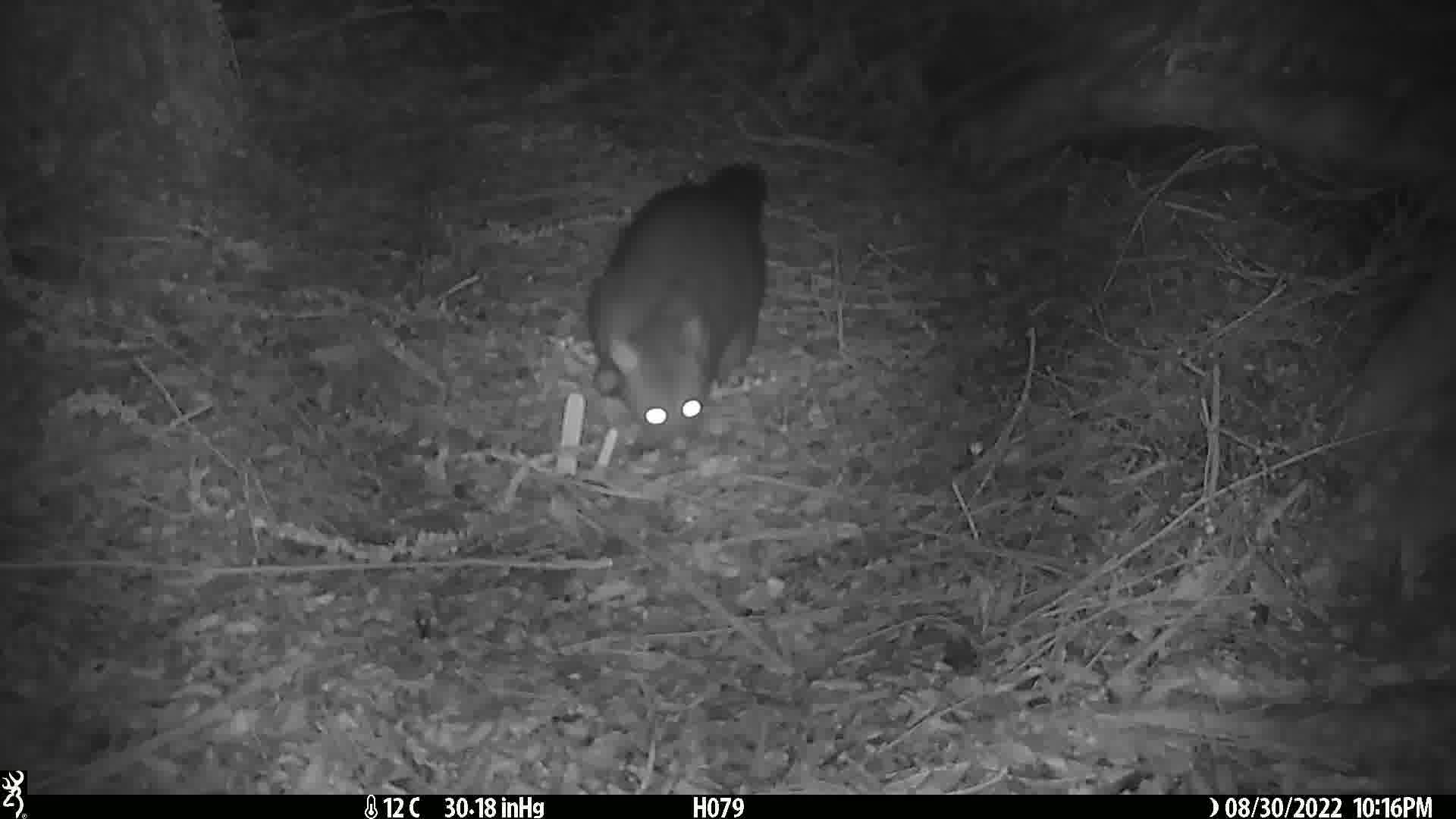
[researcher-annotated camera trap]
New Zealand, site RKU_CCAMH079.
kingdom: Animalia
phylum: Chordata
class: Mammalia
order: Diprotodontia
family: Phalangeridae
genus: Trichosurus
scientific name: Trichosurus vulpecula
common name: common brushtail possum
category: possum